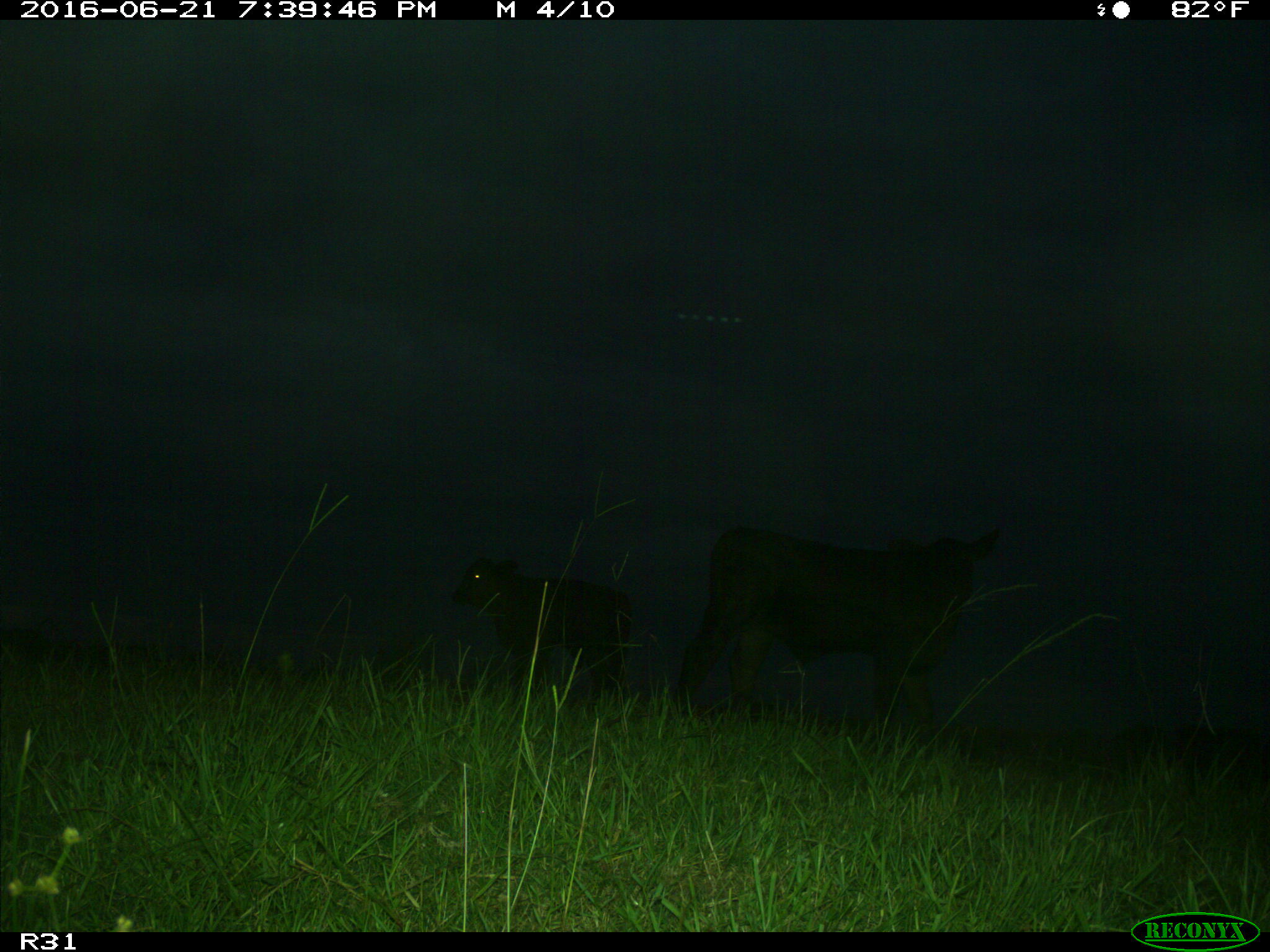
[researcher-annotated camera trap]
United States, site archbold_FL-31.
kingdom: Animalia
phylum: Chordata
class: Mammalia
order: Artiodactyla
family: Bovidae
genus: Bos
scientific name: Bos taurus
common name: domestic cow